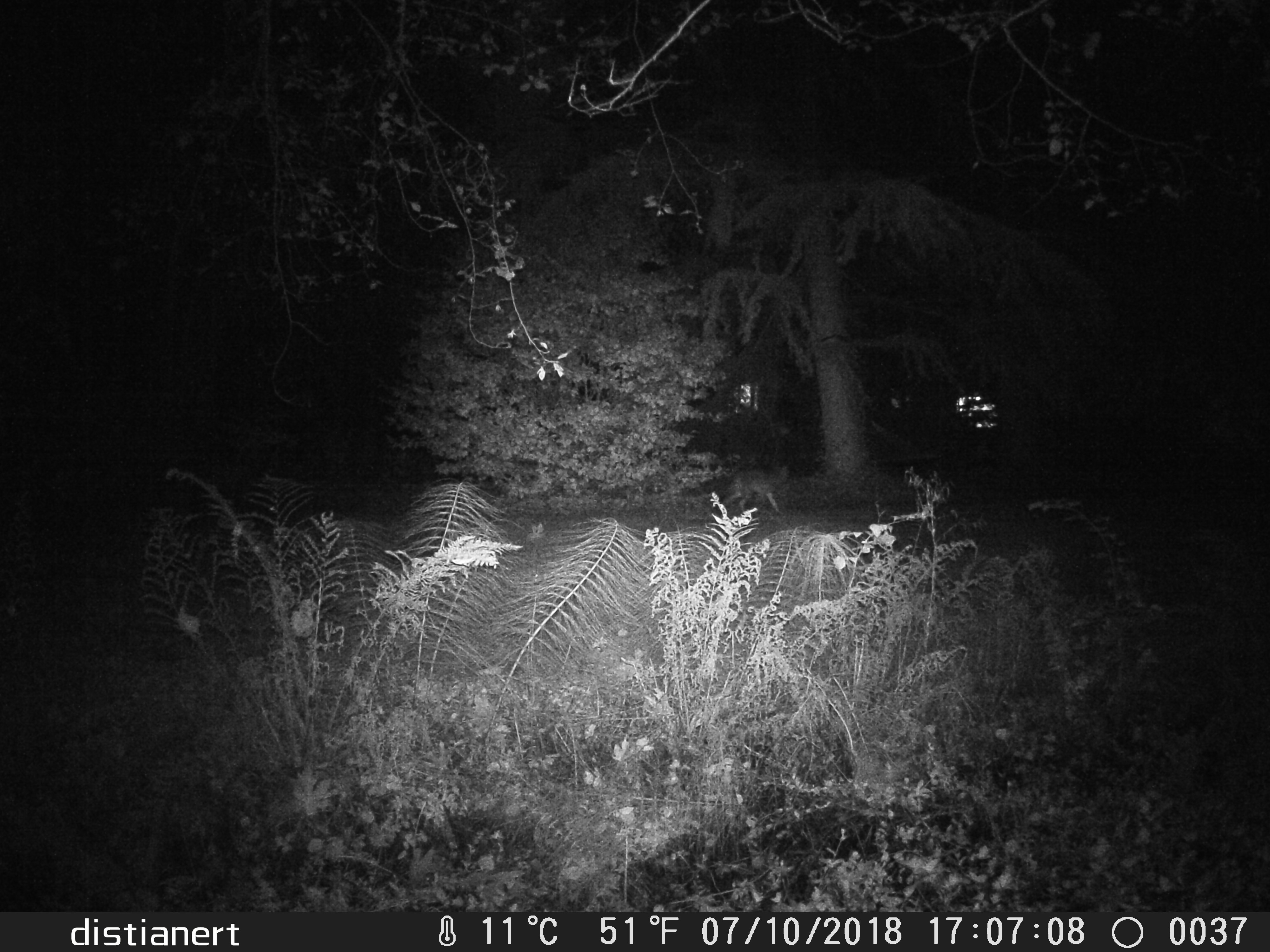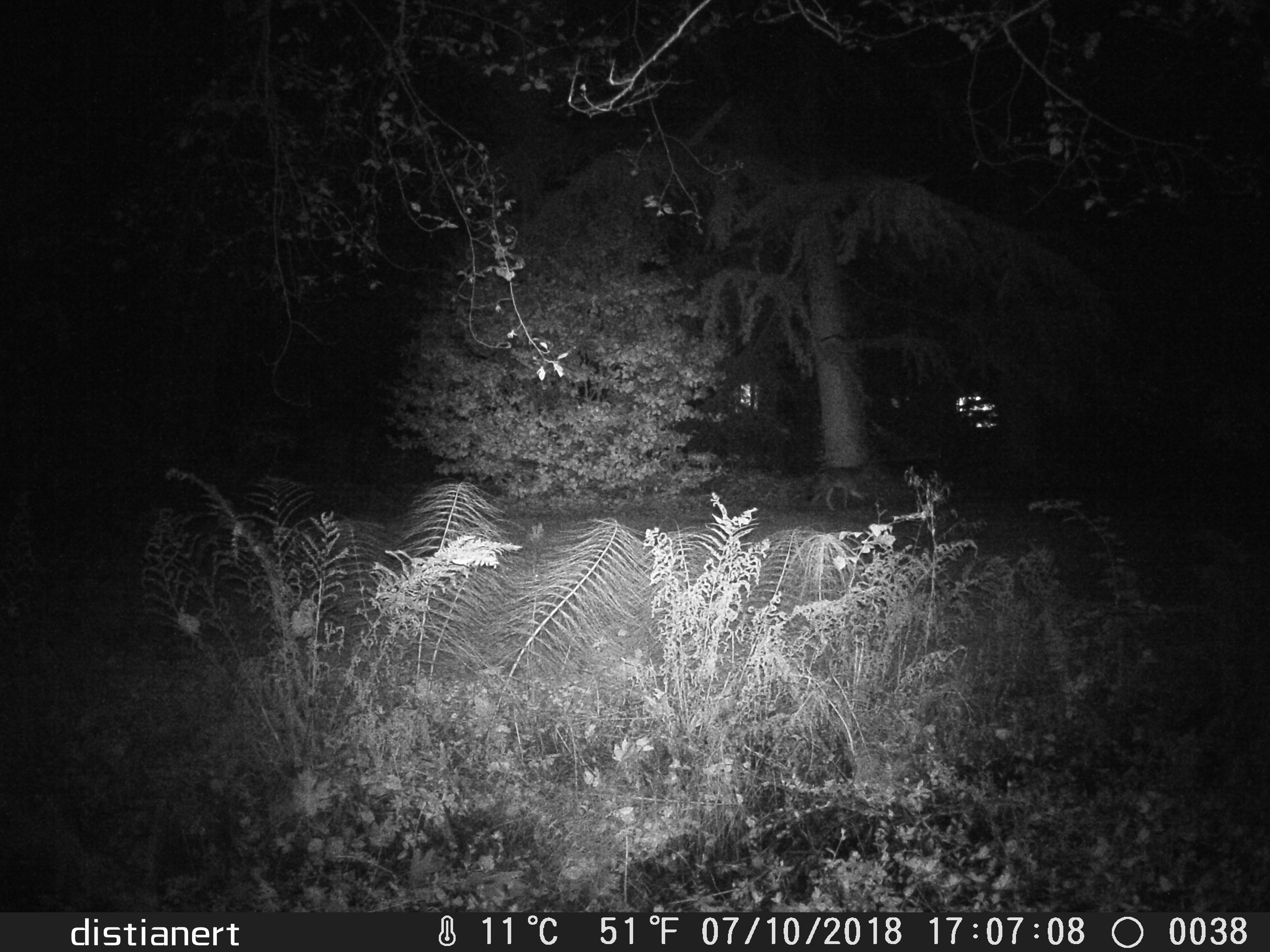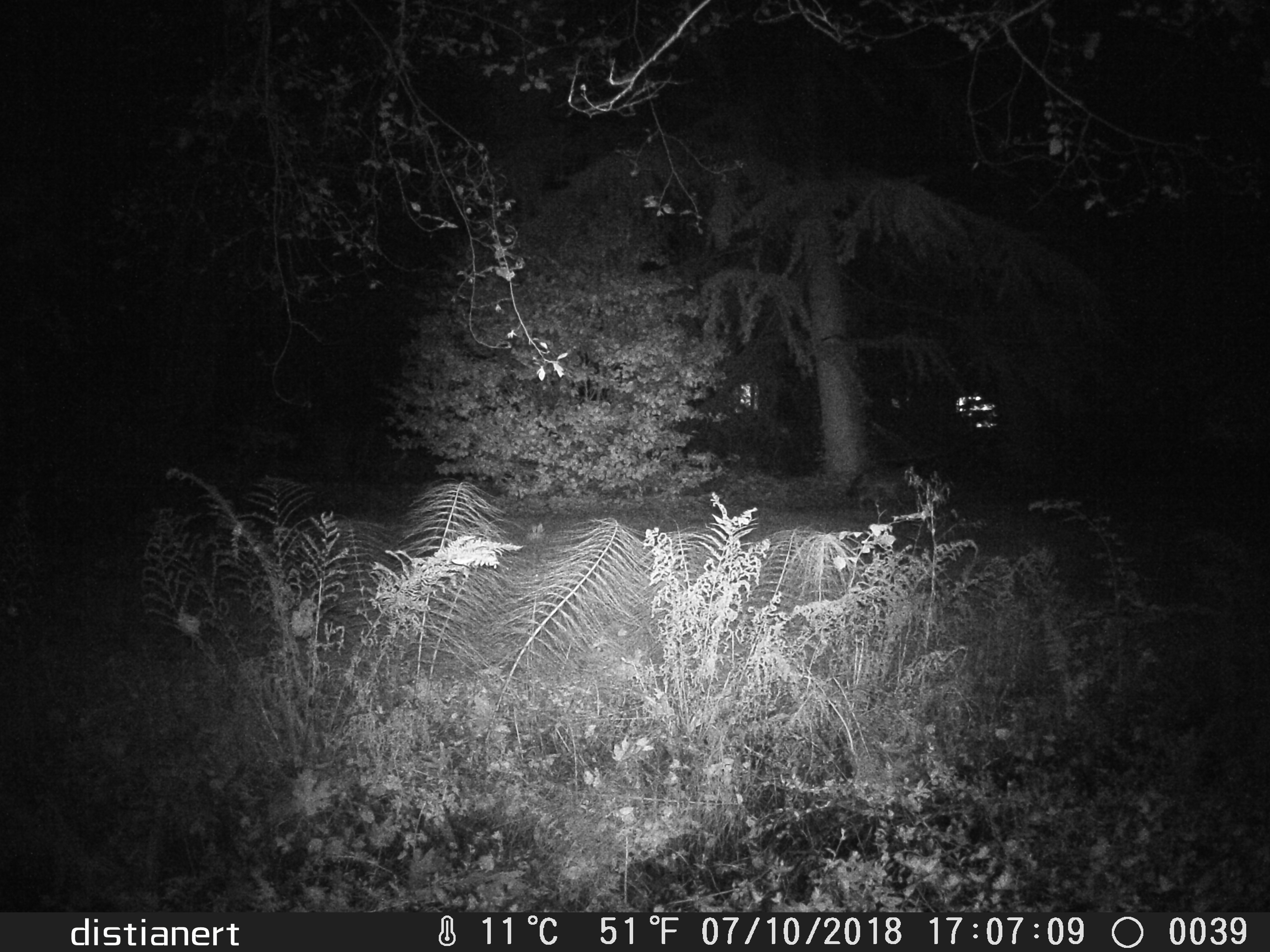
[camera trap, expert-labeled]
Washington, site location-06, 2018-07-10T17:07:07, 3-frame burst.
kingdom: Animalia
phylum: Chordata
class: Mammalia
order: Carnivora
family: Canidae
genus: Canis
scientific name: Canis latrans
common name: coyote